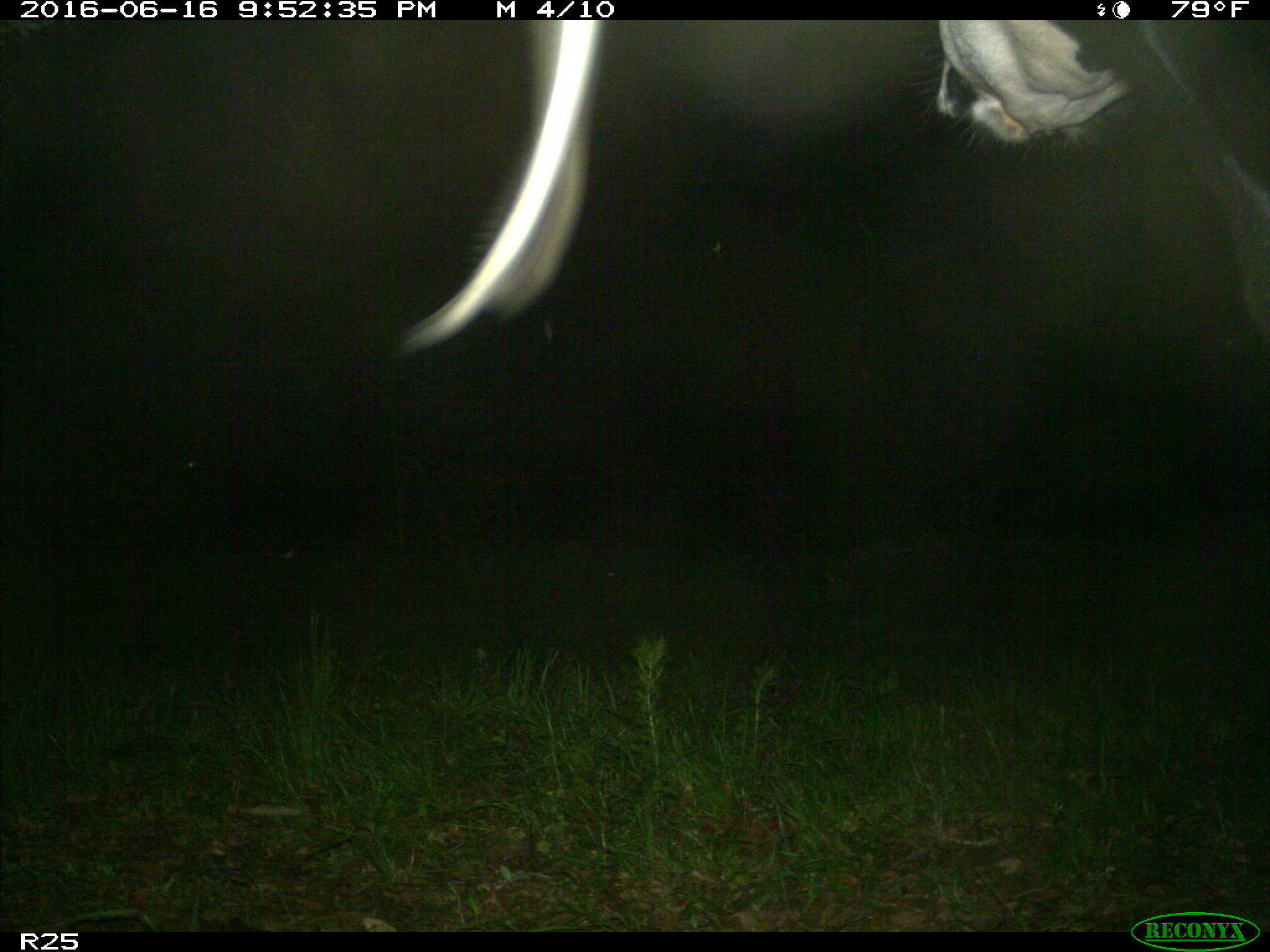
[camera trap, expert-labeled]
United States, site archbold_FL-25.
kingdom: Animalia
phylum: Chordata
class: Mammalia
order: Artiodactyla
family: Bovidae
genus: Bos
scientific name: Bos taurus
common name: domestic cow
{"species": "Bos taurus (domestic cow)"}